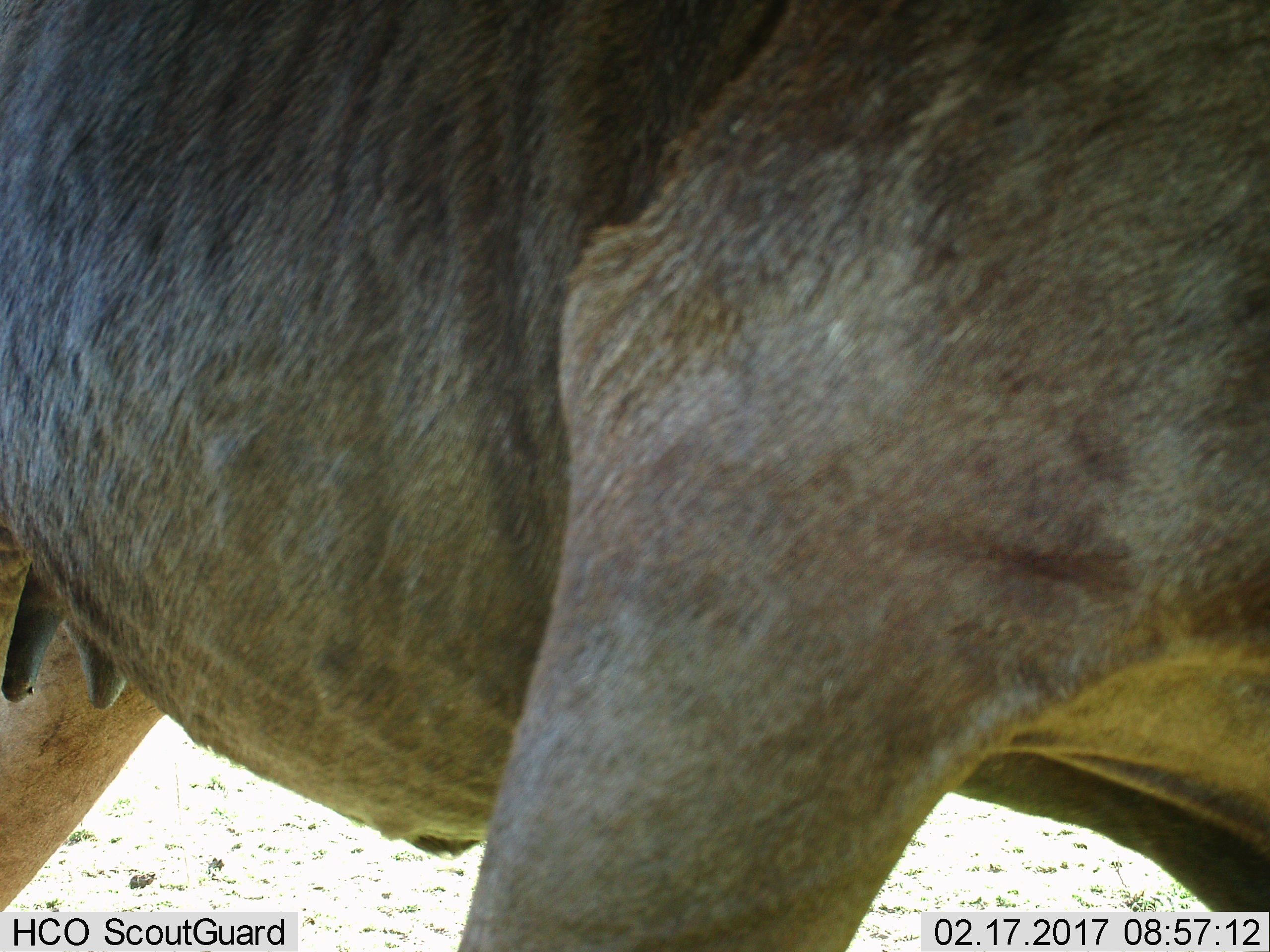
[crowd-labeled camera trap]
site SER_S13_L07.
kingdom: Animalia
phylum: Chordata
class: Mammalia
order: Artiodactyla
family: Bovidae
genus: Connochaetes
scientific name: Connochaetes taurinus taurinus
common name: blue wildebeest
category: wildebeestblue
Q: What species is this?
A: Wildebeestblue (blue wildebeest) (Connochaetes taurinus taurinus).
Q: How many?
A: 1.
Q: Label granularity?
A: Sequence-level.